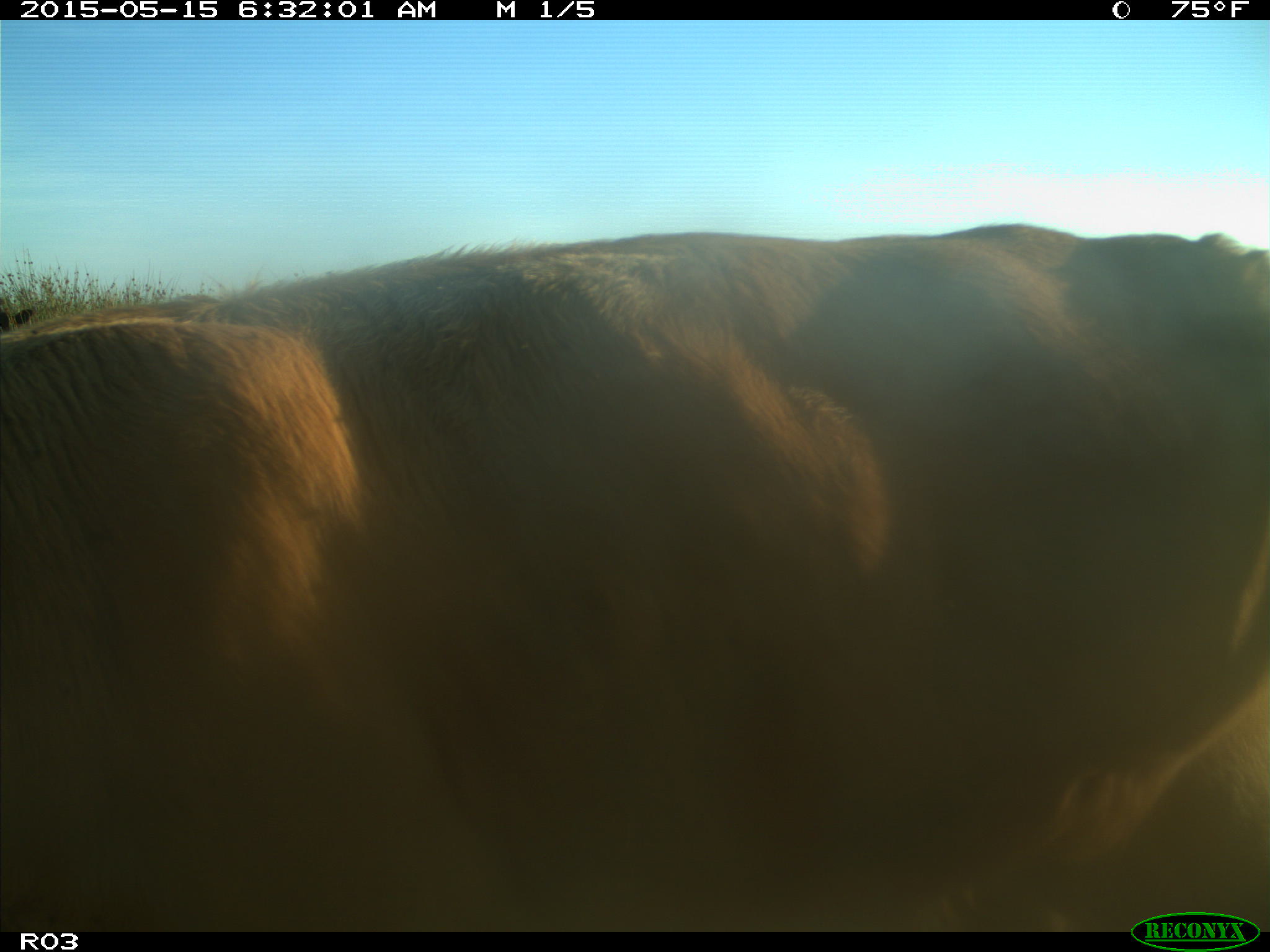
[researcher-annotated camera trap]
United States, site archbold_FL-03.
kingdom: Animalia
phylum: Chordata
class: Mammalia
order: Artiodactyla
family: Bovidae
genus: Bos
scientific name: Bos taurus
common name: domestic cow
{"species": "Bos taurus (domestic cow)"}